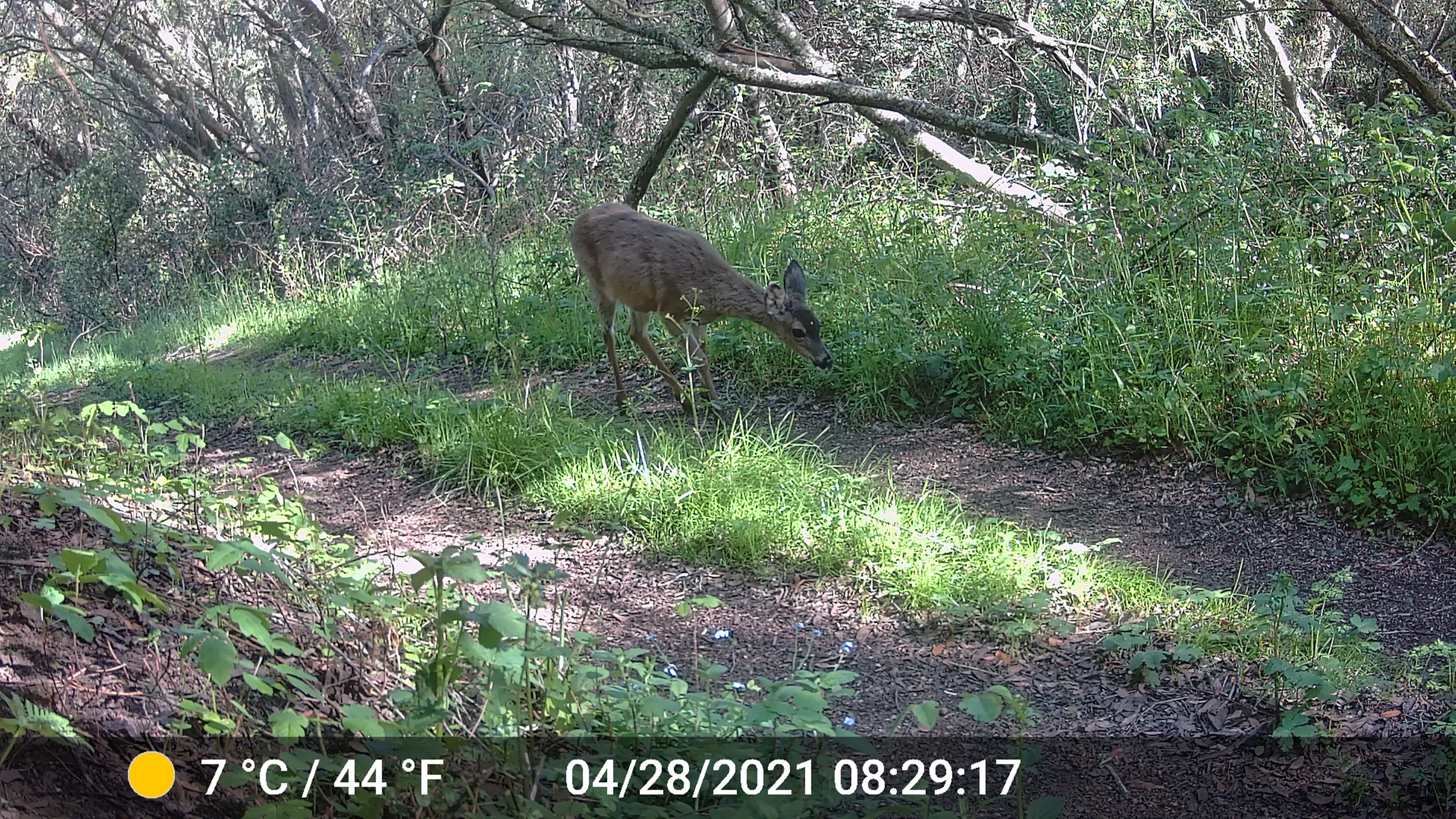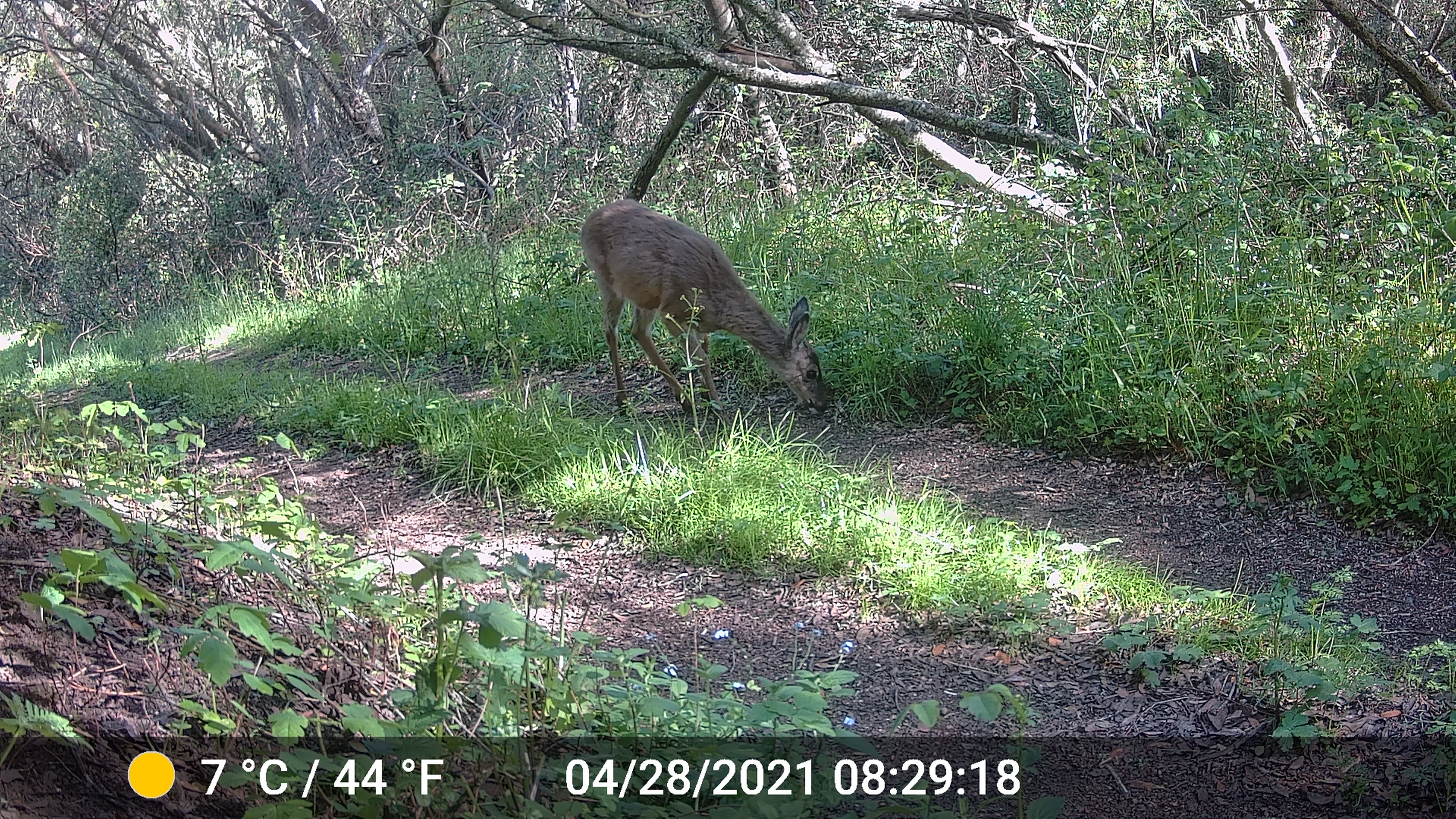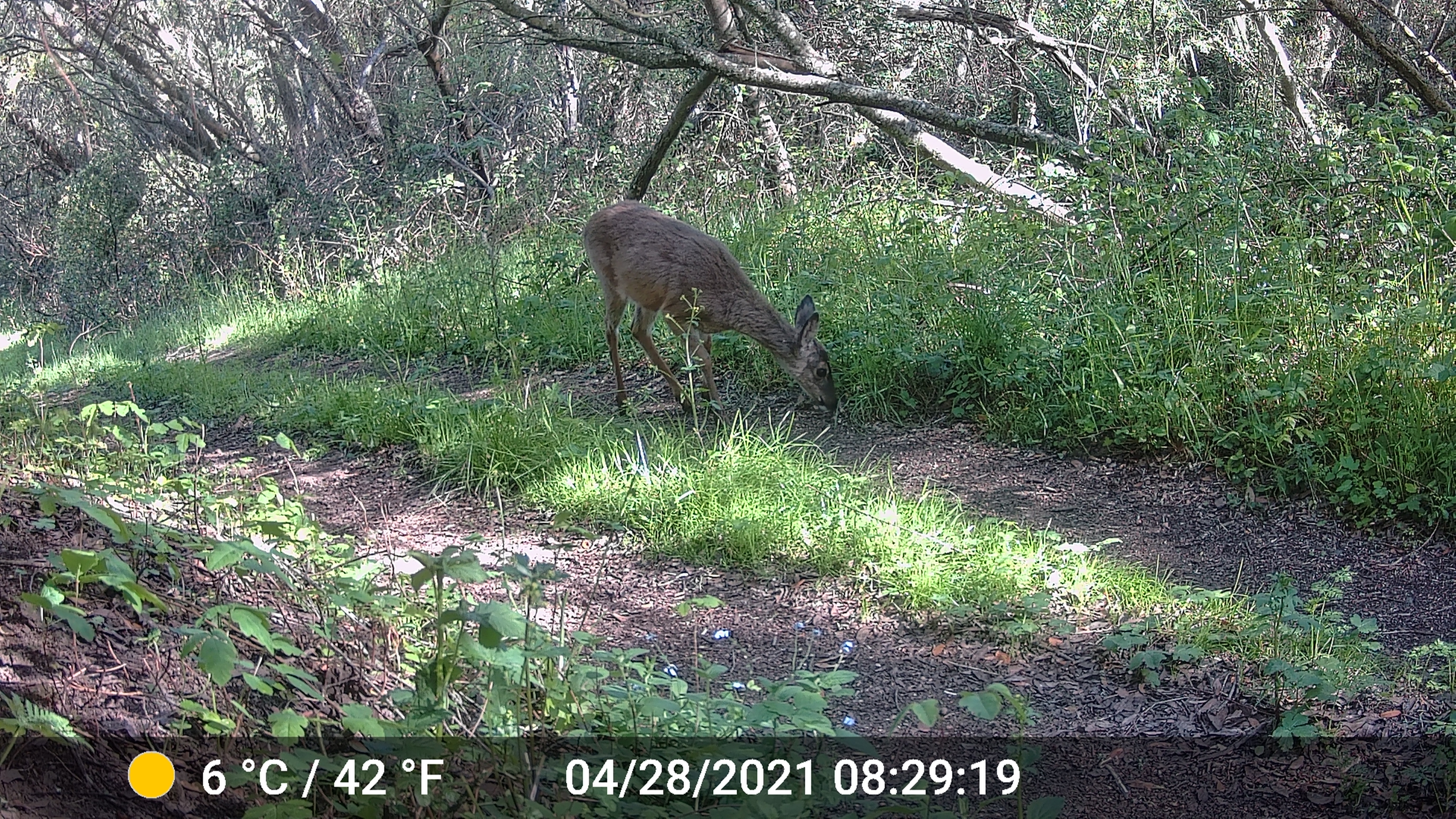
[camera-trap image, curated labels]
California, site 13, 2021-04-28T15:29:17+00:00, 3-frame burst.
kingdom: Animalia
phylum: Chordata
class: Mammalia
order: Artiodactyla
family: Cervidae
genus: Odocoileus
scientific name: Odocoileus hemionus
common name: mule deer